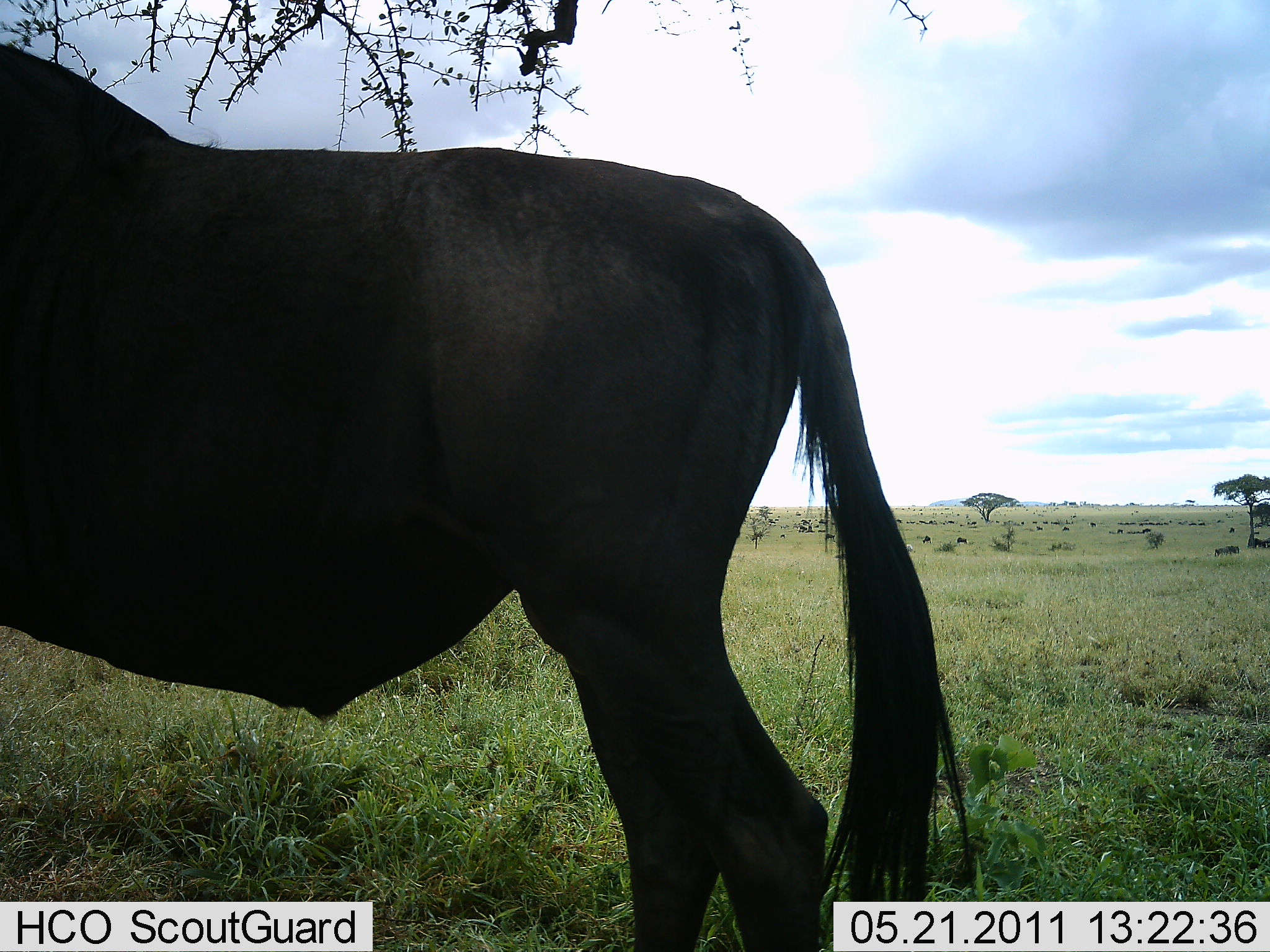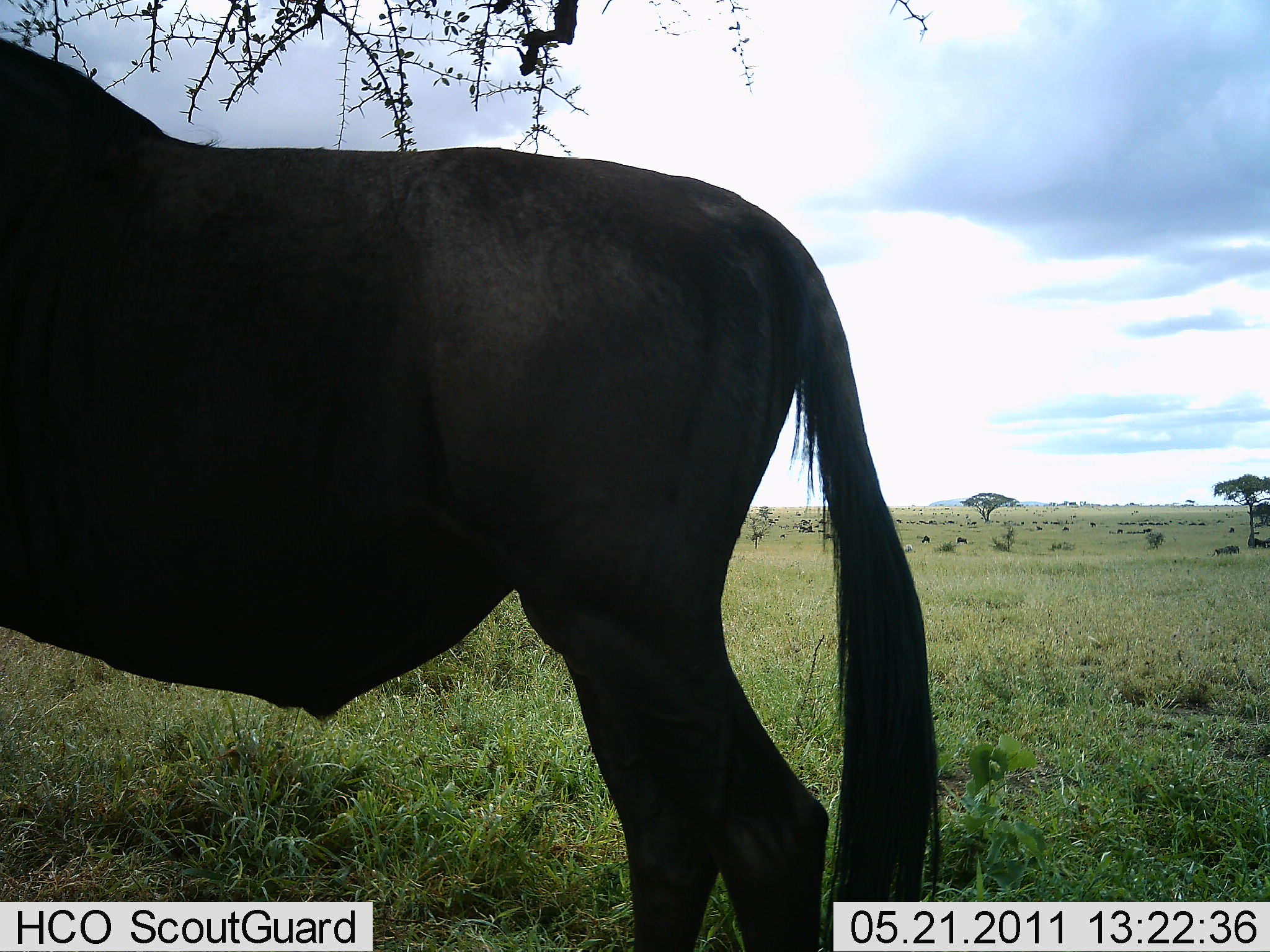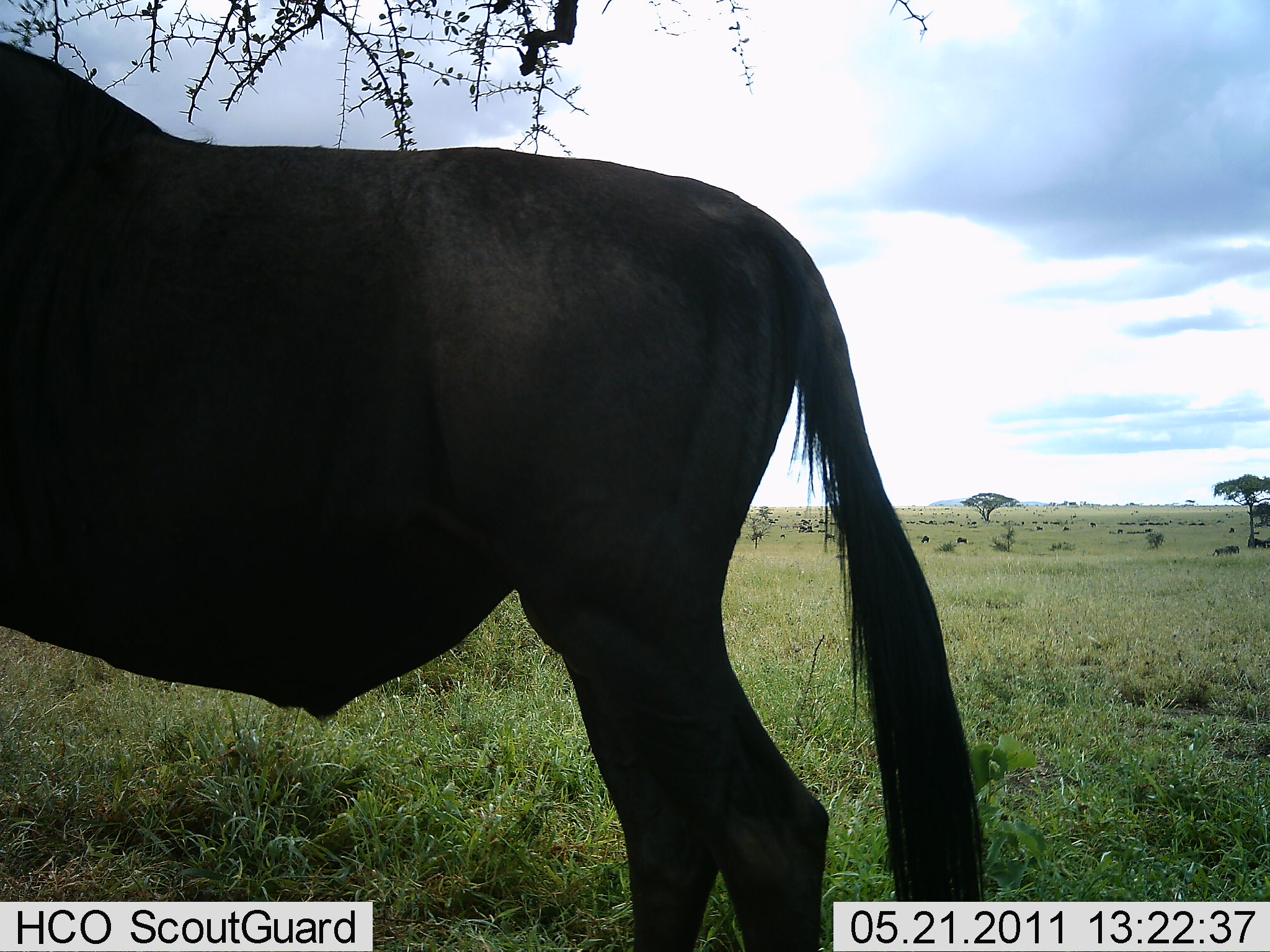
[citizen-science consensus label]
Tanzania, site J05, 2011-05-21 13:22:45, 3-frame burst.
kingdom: Animalia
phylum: Chordata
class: Mammalia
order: Artiodactyla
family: Bovidae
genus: Connochaetes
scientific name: Connochaetes taurinus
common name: blue wildebeest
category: wildebeest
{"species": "wildebeest (blue wildebeest) (Connochaetes taurinus)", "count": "1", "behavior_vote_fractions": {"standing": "100%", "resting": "8%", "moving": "8%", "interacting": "0%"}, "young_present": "0%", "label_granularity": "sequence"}